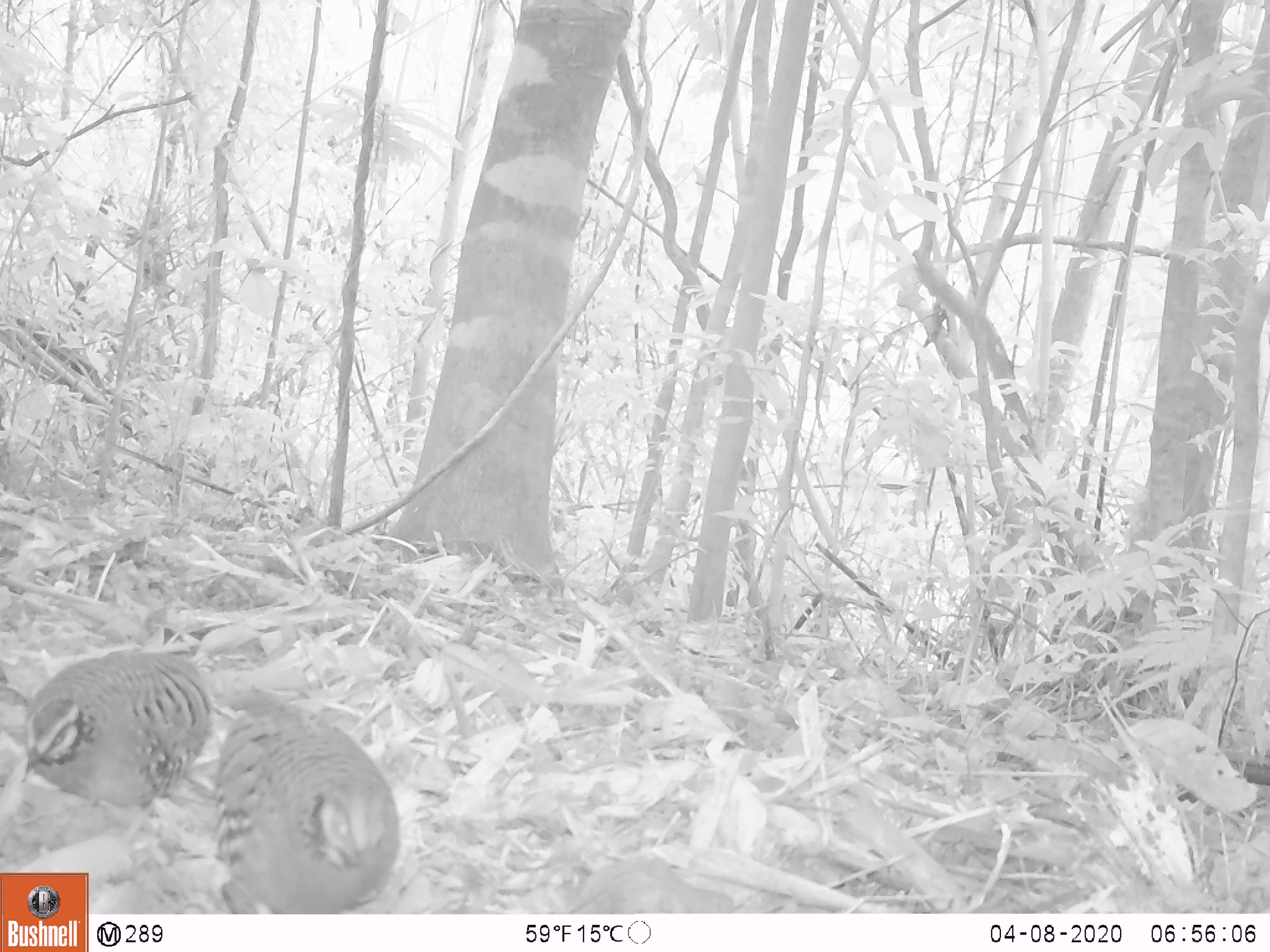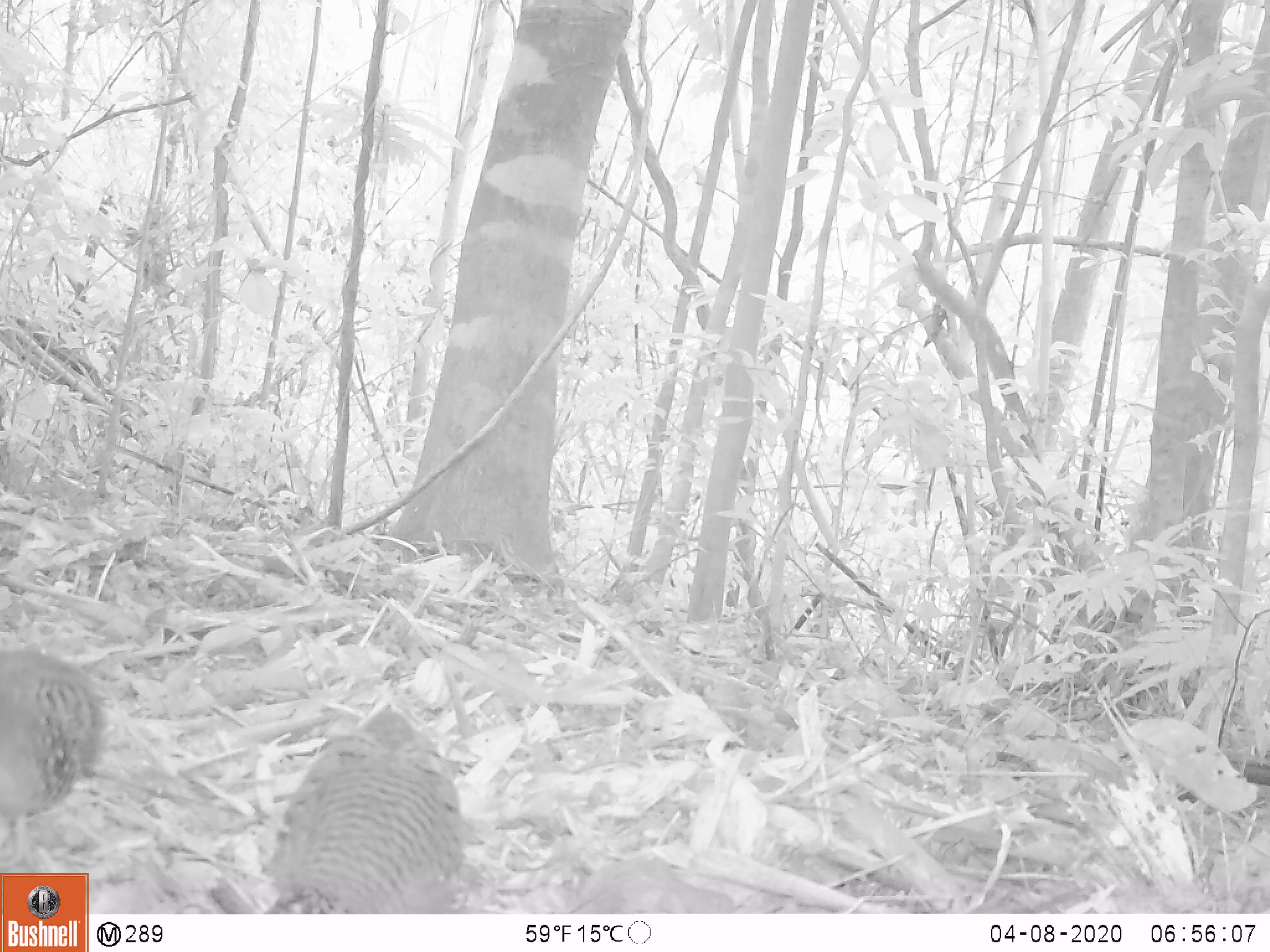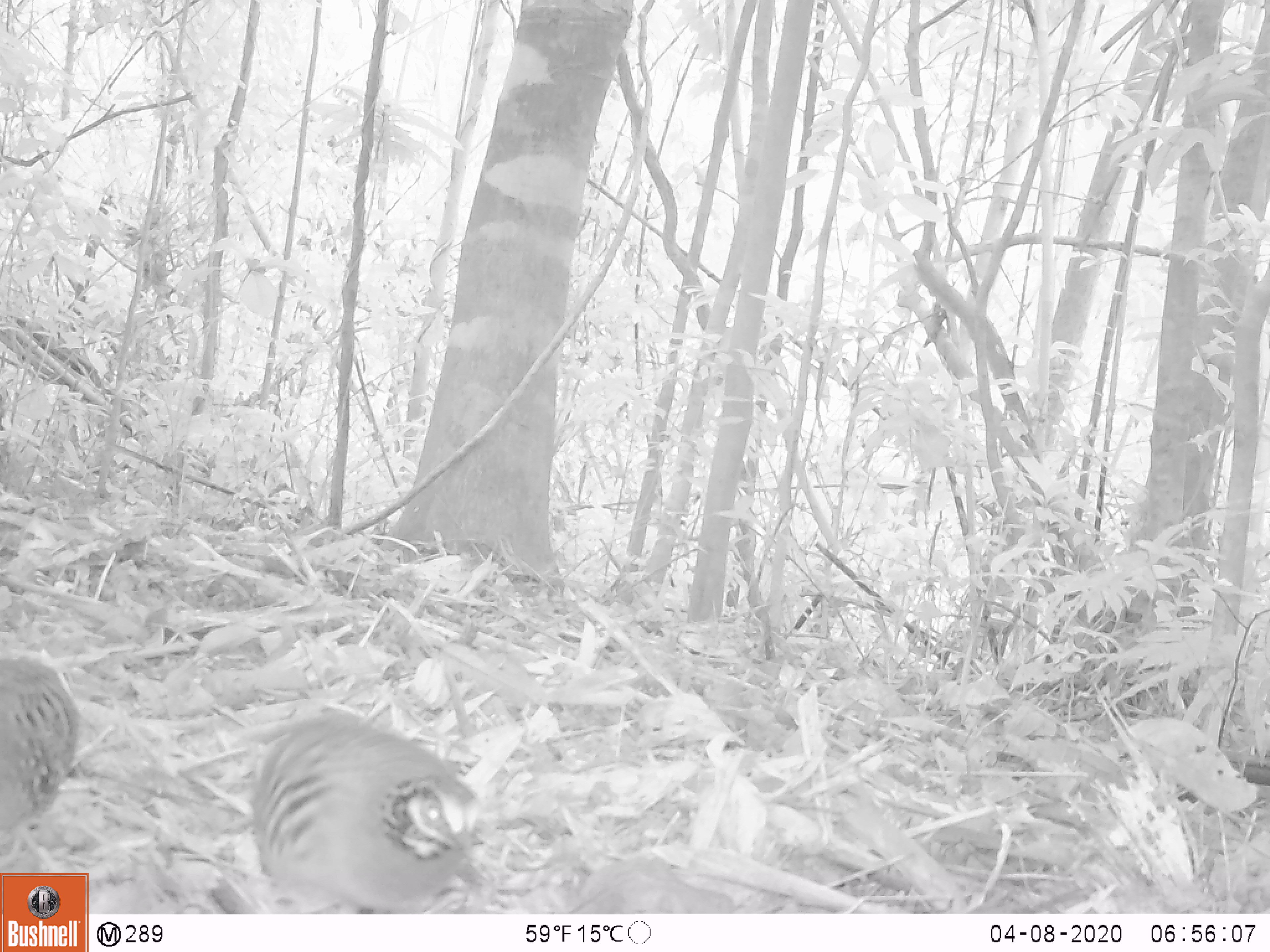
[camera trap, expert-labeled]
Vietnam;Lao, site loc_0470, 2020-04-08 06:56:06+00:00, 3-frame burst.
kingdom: Animalia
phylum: Chordata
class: Aves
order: Galliformes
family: Phasianidae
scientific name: Phasianidae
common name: partridge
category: unidentified partridge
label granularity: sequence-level